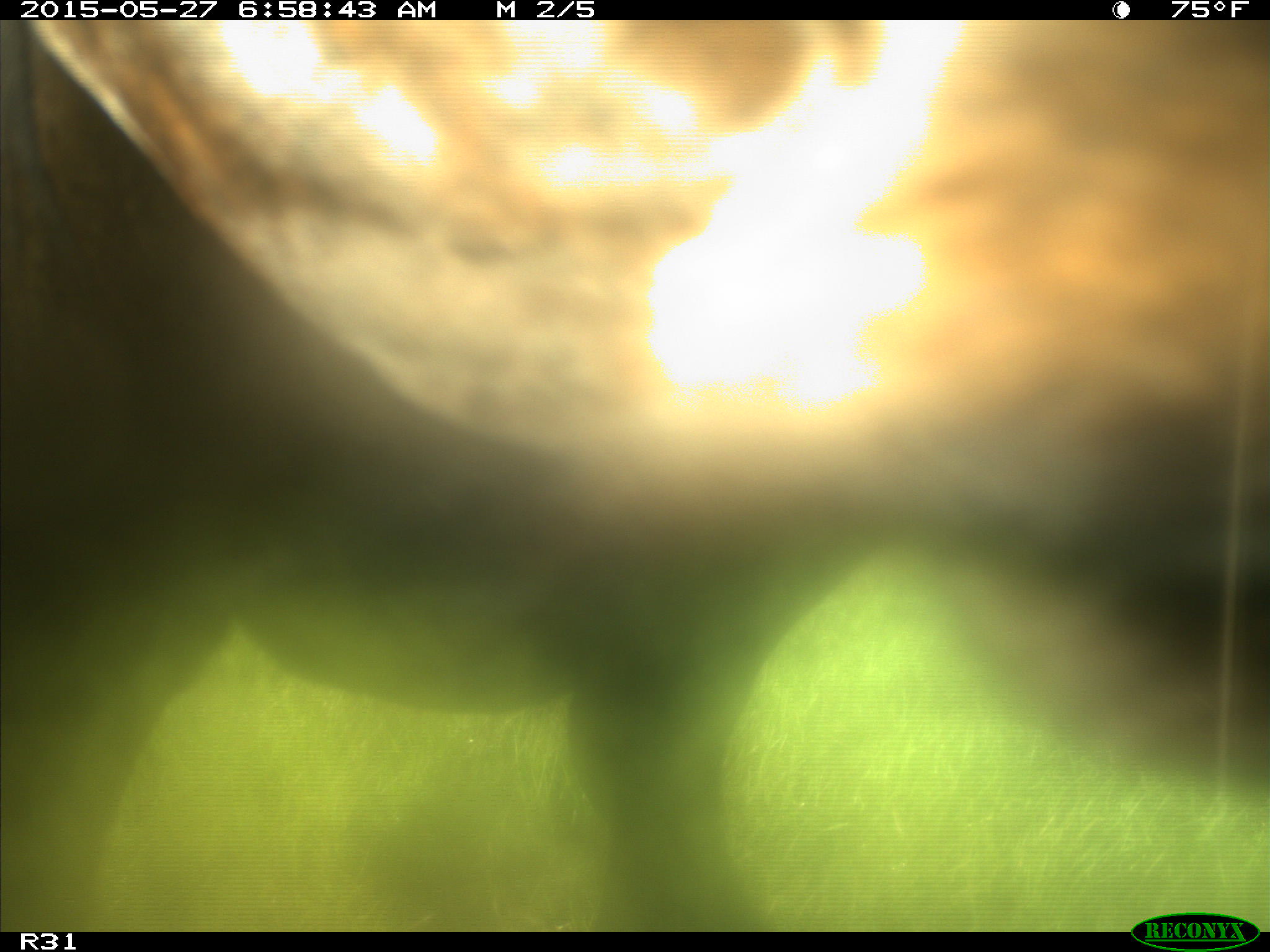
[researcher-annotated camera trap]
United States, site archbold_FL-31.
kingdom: Animalia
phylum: Chordata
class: Mammalia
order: Artiodactyla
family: Bovidae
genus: Bos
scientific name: Bos taurus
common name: domestic cow